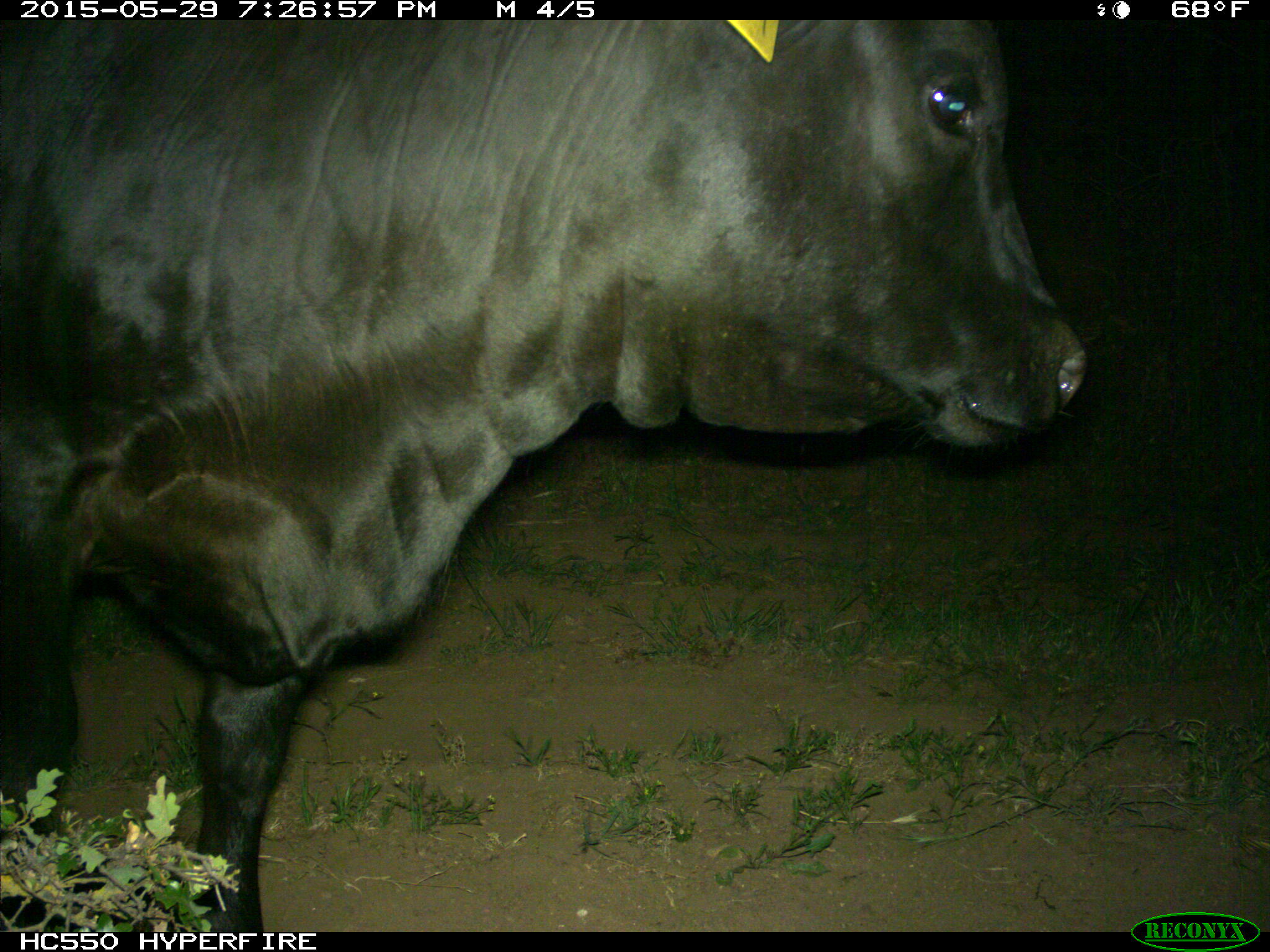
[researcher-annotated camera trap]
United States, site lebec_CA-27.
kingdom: Animalia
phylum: Chordata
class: Mammalia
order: Artiodactyla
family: Bovidae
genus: Bos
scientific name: Bos taurus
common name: domestic cow